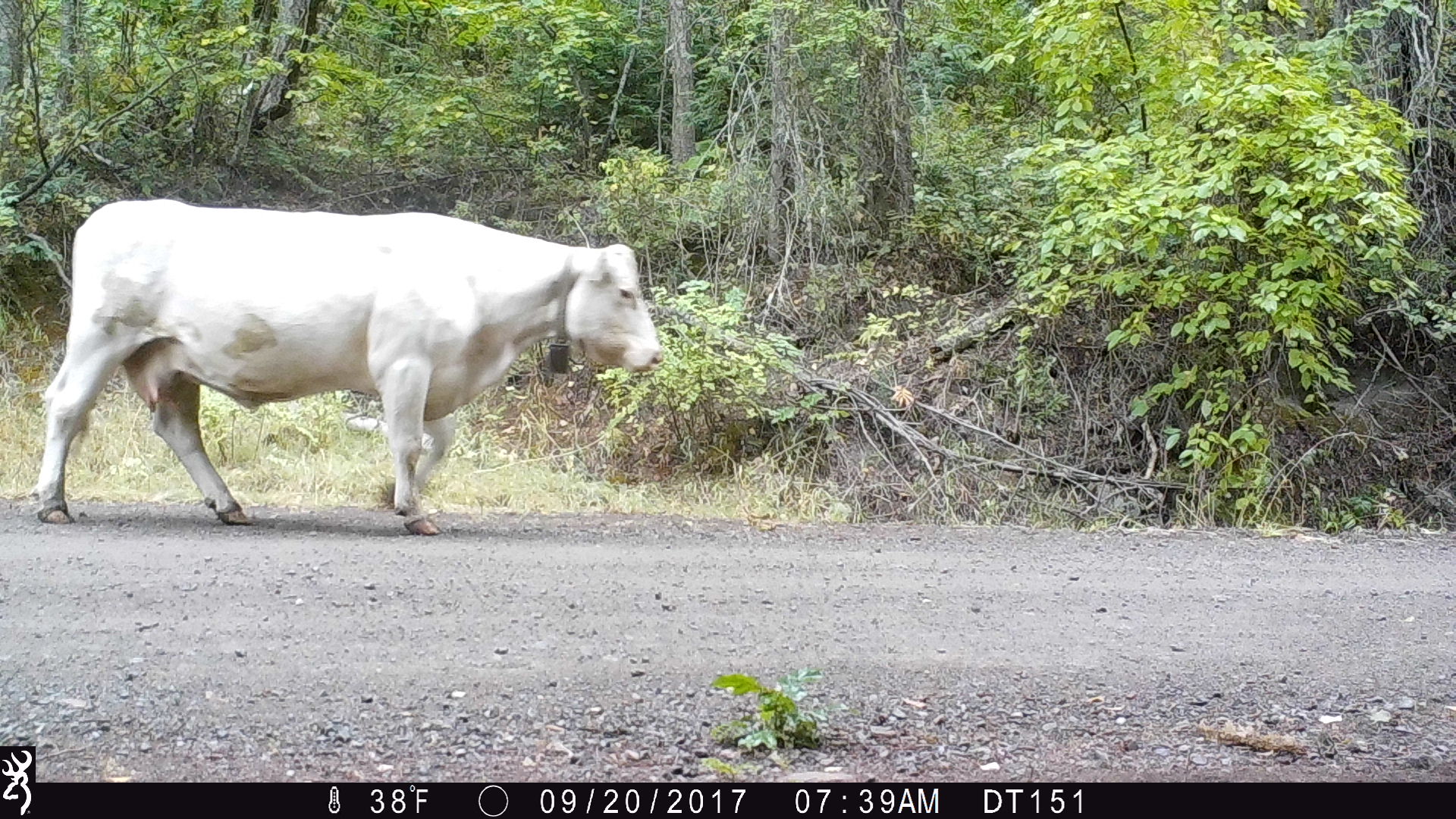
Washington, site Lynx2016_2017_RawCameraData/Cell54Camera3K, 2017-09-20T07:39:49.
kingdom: Animalia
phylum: Chordata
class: Mammalia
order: Artiodactyla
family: Bovidae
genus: Bos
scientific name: Bos taurus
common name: domestic cattle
Domestic cattle (Bos taurus). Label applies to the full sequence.